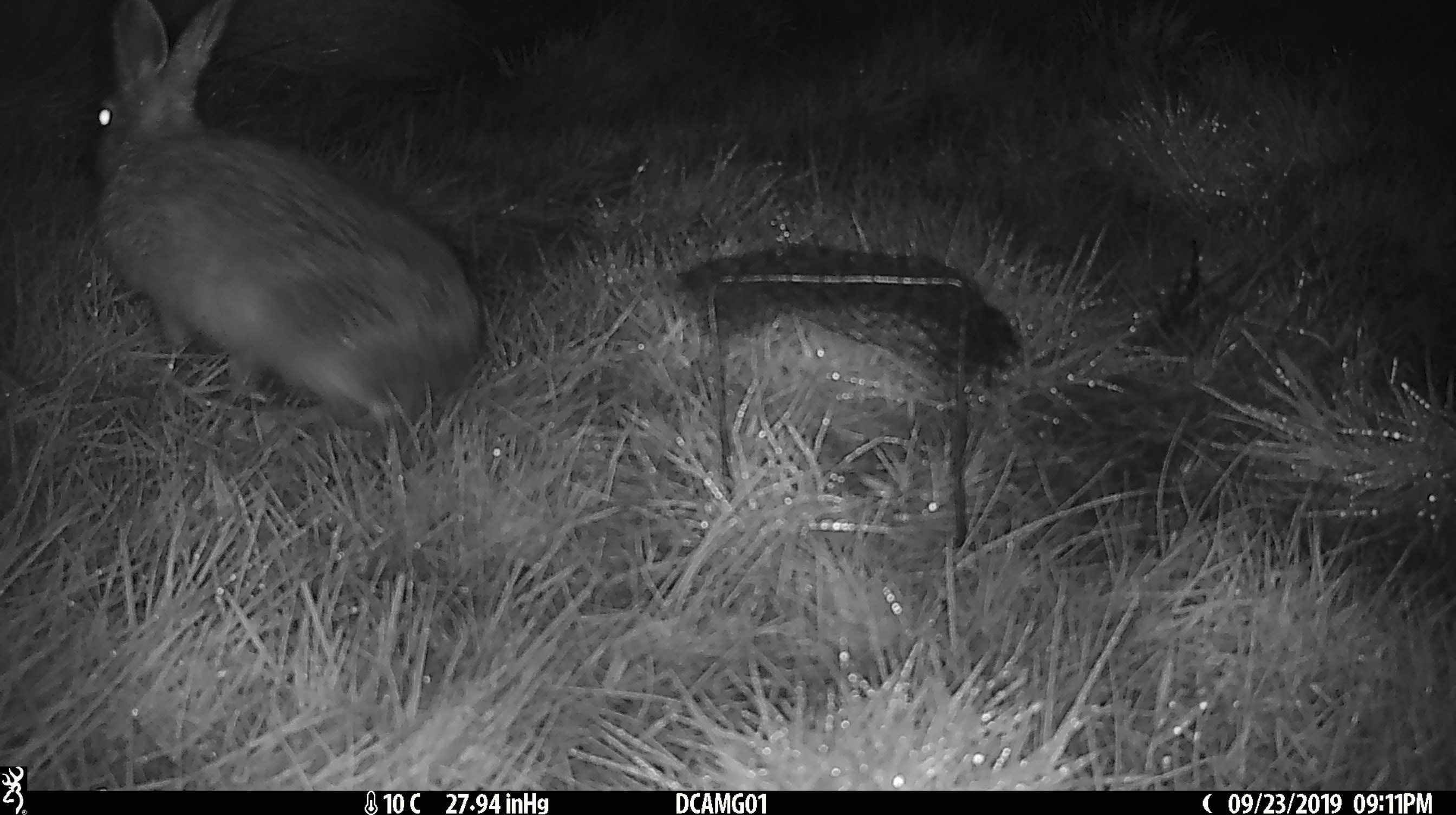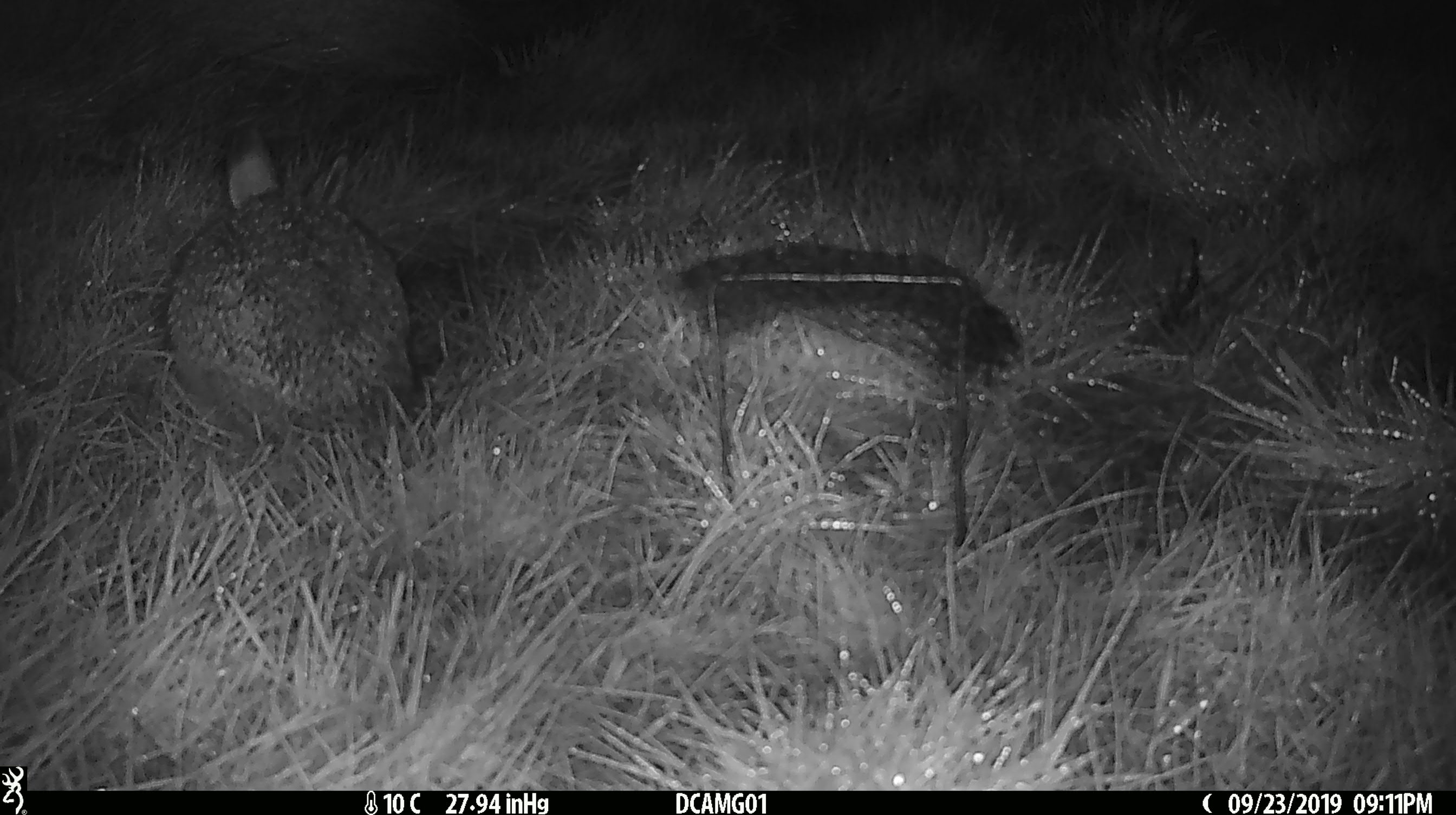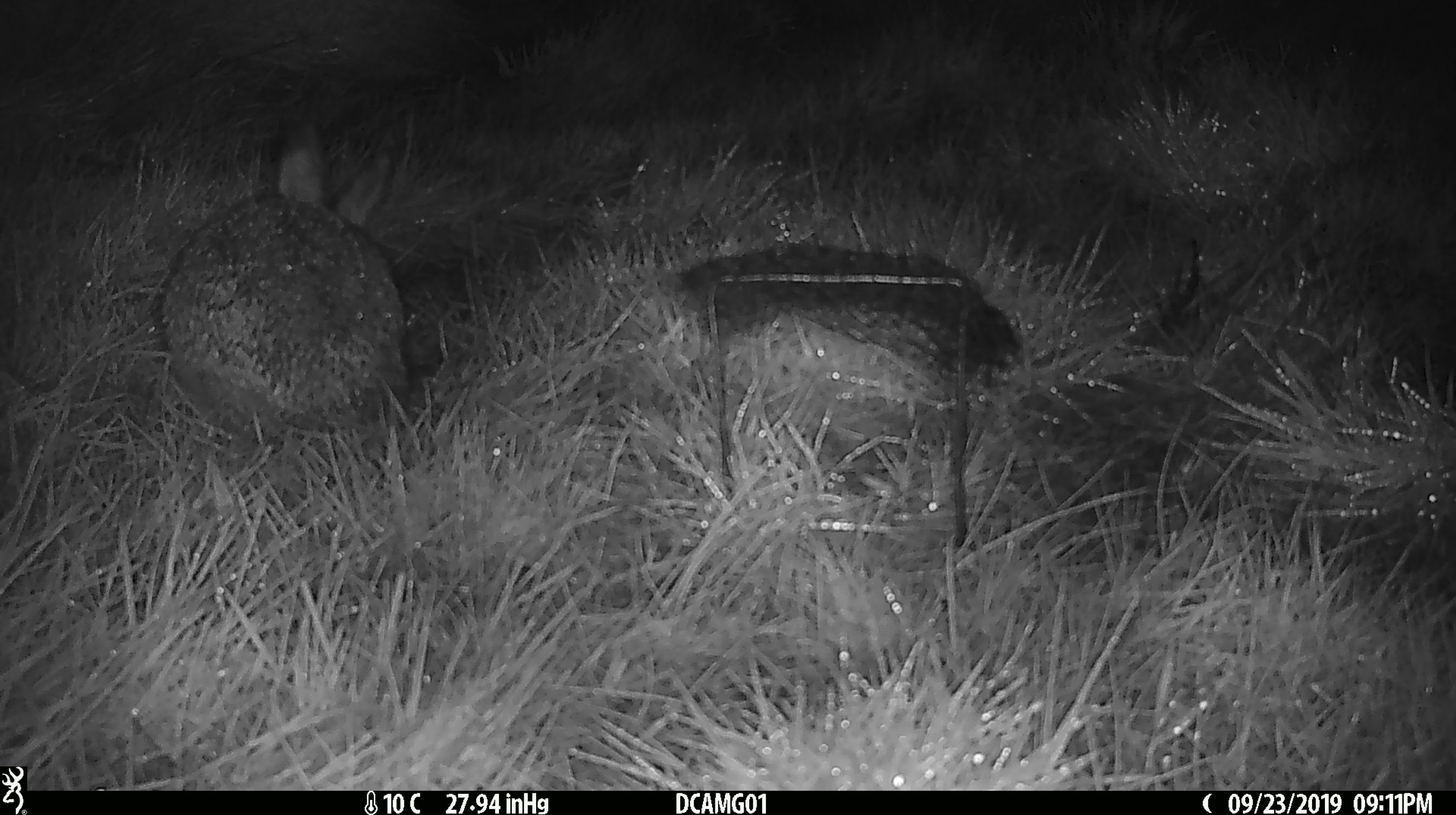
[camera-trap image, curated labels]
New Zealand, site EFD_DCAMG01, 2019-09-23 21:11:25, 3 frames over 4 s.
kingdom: Animalia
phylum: Chordata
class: Mammalia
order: Lagomorpha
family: Leporidae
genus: Lepus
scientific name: Lepus europaeus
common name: brown hare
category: hare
Hare (brown hare) (Lepus europaeus).